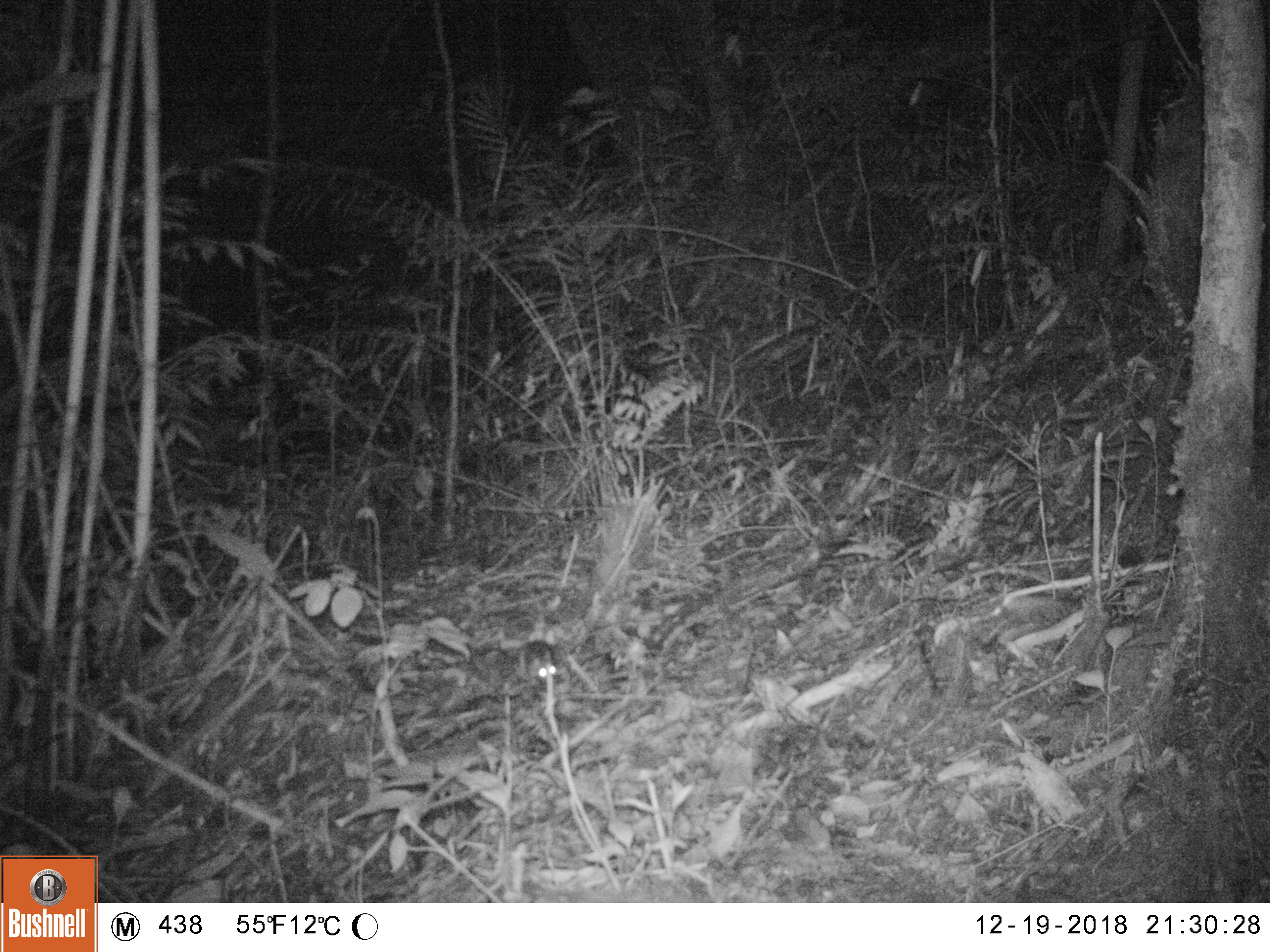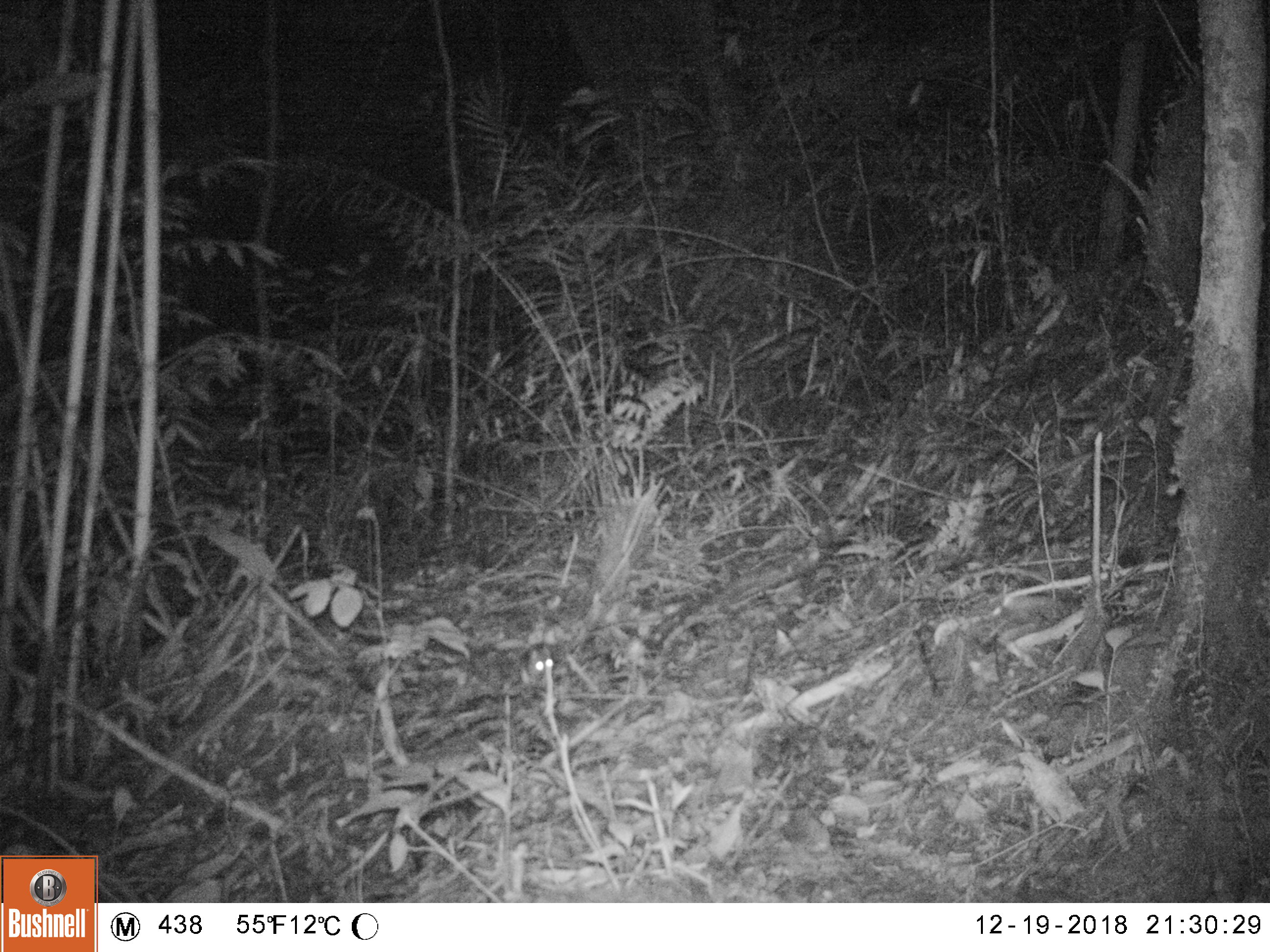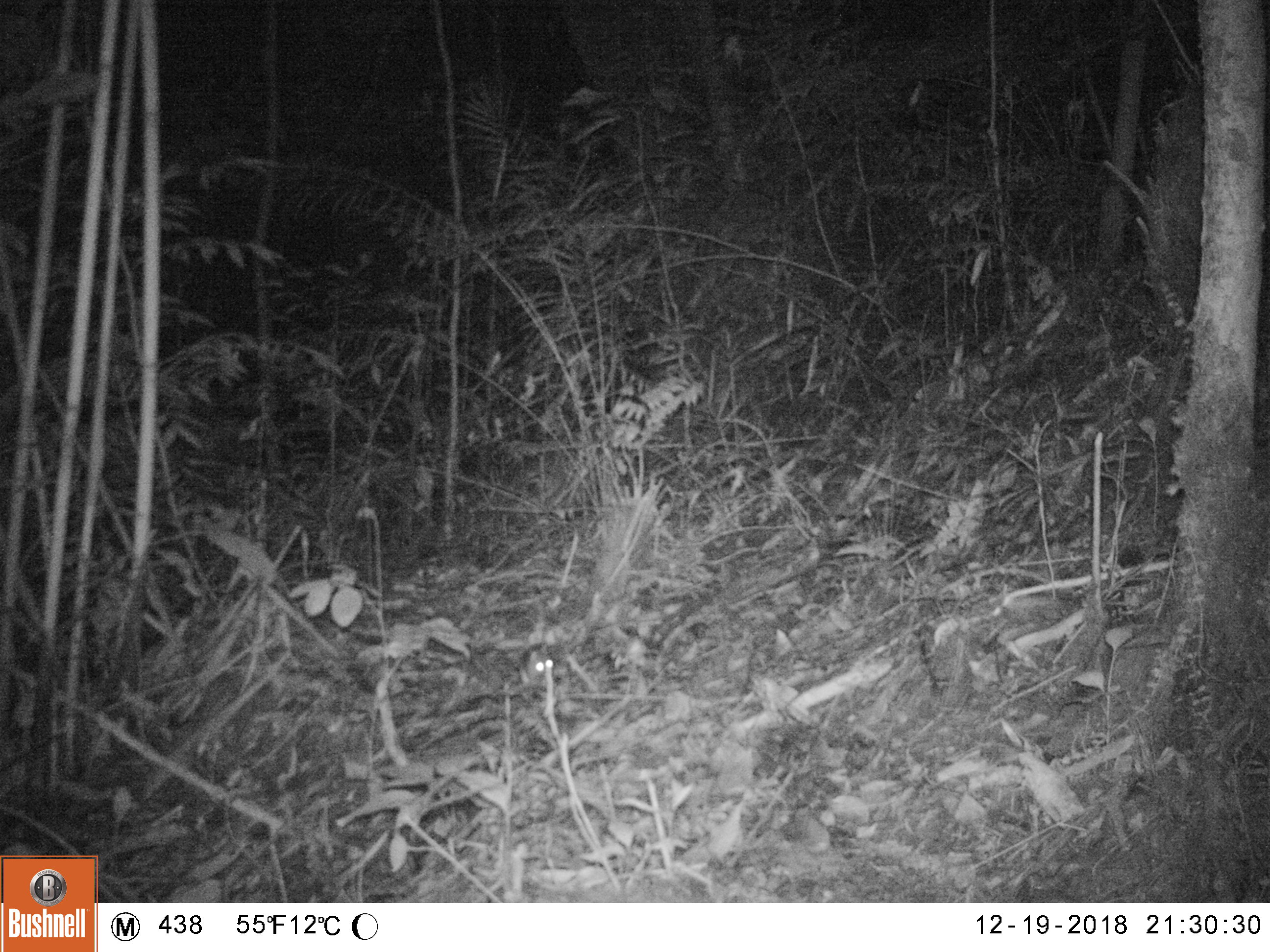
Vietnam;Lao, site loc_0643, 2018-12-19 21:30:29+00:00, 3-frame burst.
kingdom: Animalia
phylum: Chordata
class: Mammalia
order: Rodentia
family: Muridae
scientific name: Muridae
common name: old-world mice and rats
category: unidentified murid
Unidentified murid (old-world mice and rats) (Muridae). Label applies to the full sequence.